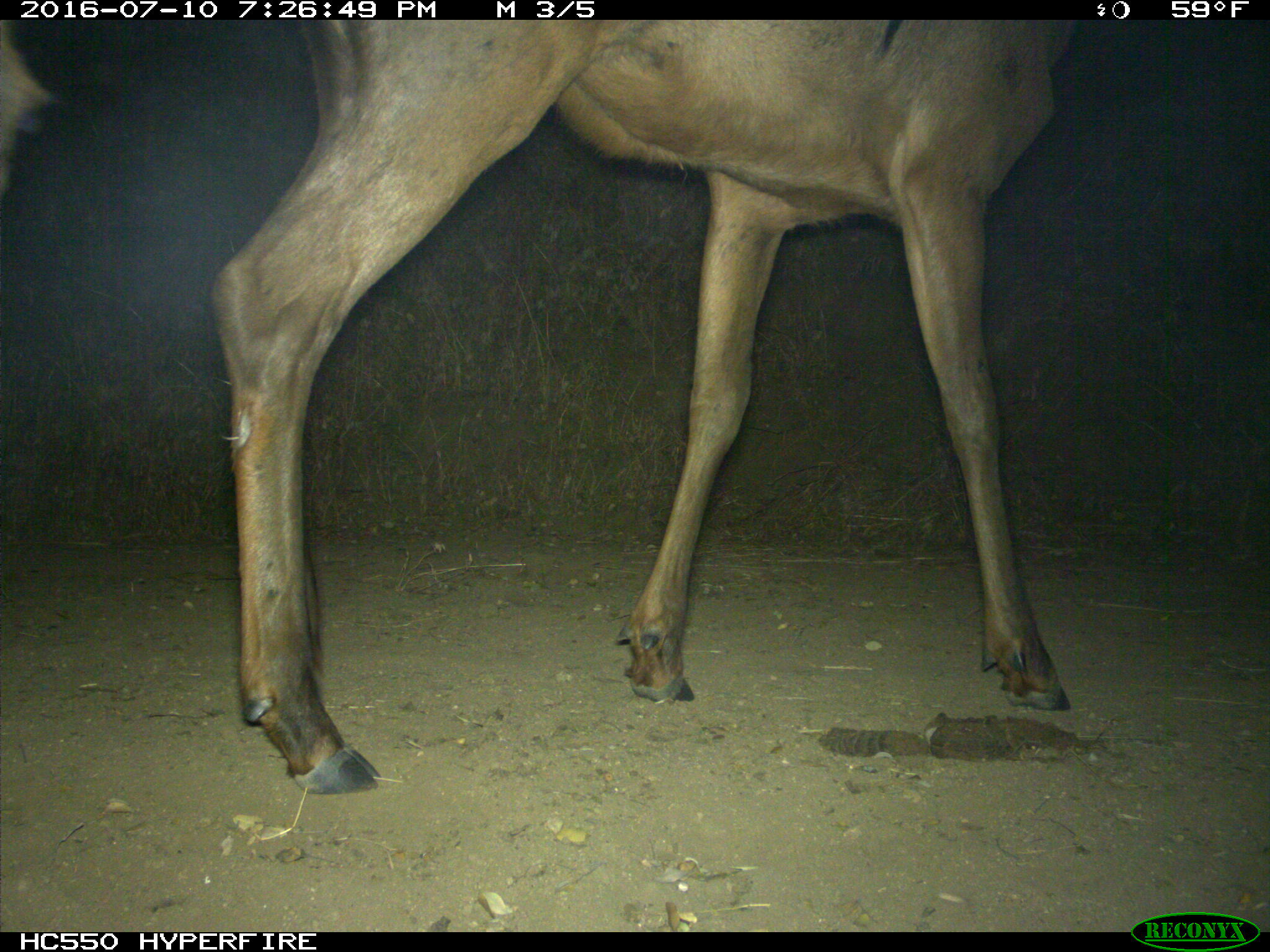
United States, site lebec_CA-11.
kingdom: Animalia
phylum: Chordata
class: Mammalia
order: Artiodactyla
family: Cervidae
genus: Cervus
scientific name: Cervus canadensis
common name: elk